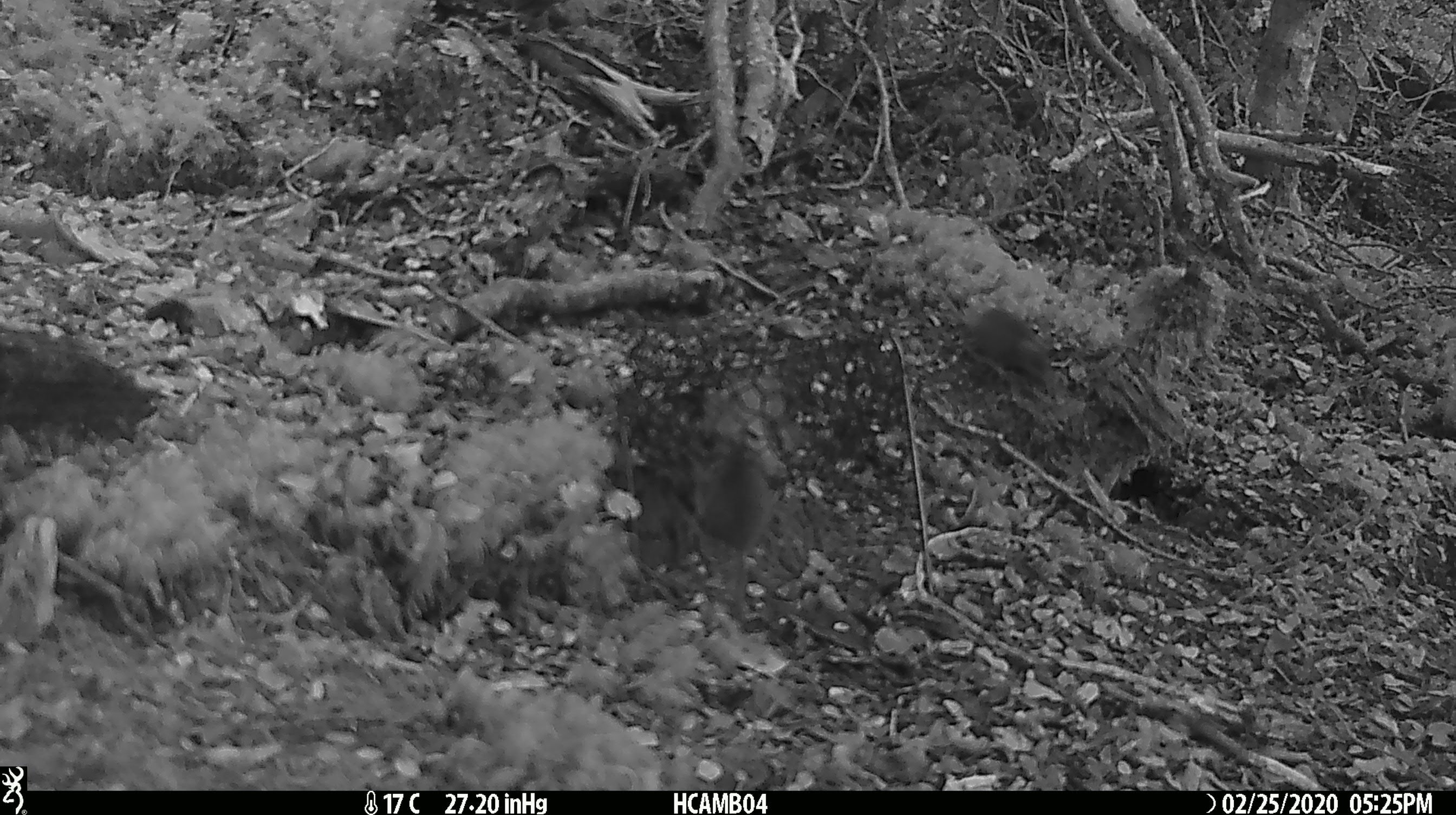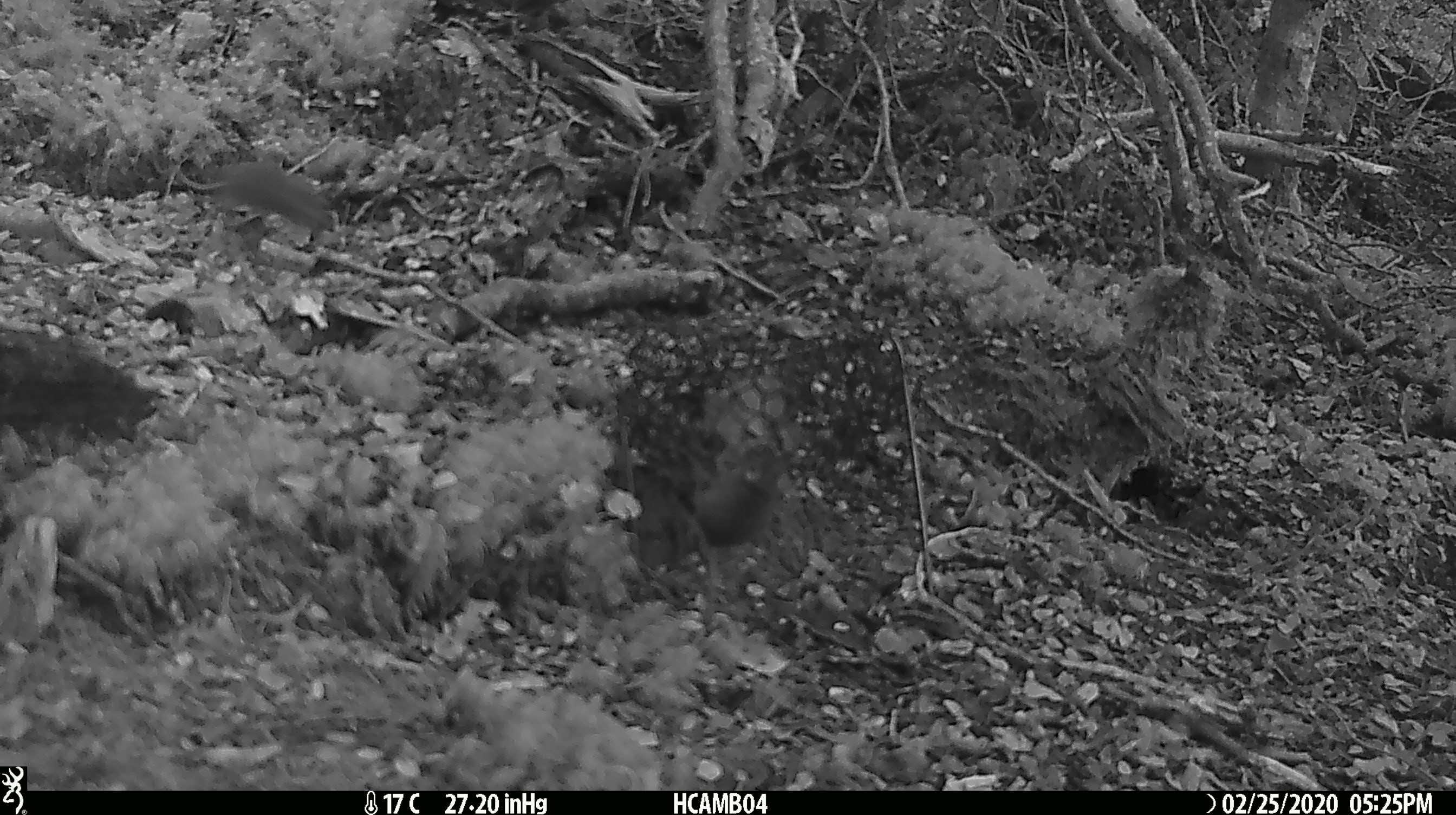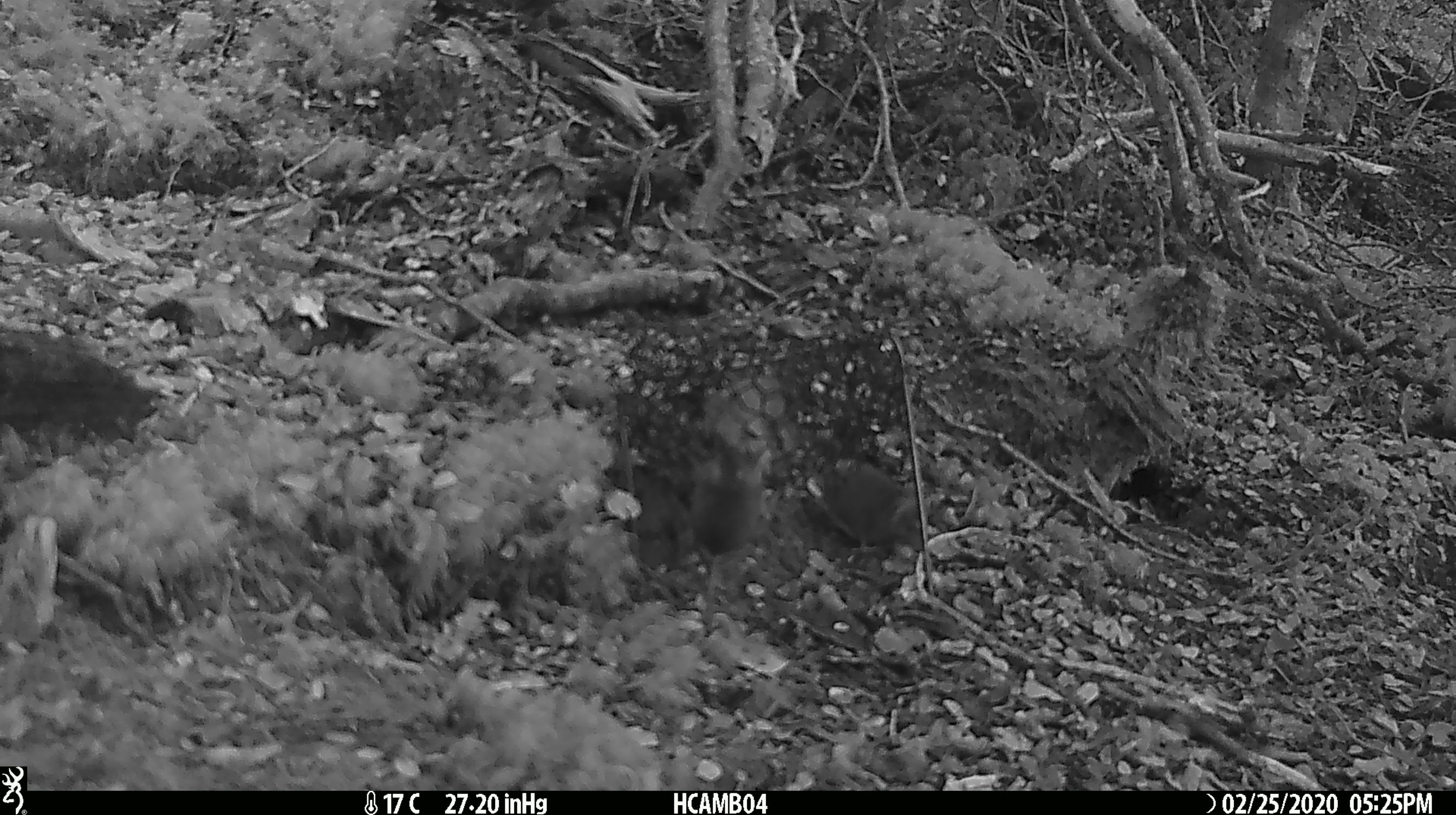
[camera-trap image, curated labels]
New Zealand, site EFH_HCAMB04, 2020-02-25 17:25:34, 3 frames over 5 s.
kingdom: Animalia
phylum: Chordata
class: Mammalia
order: Rodentia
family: Muridae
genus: Mus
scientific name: Mus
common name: mouse